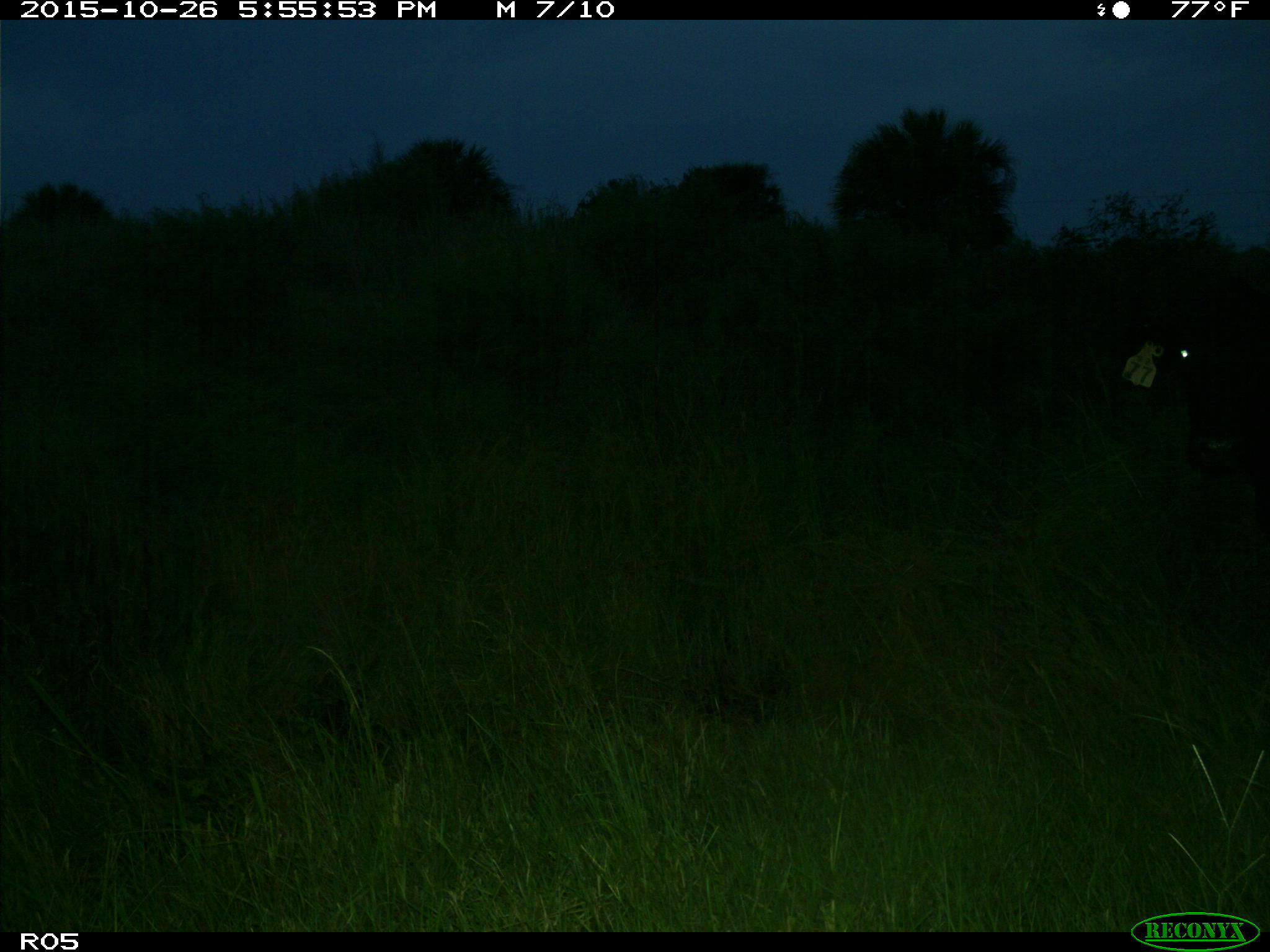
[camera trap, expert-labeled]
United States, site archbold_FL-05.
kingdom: Animalia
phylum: Chordata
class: Mammalia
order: Artiodactyla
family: Bovidae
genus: Bos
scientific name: Bos taurus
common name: domestic cow